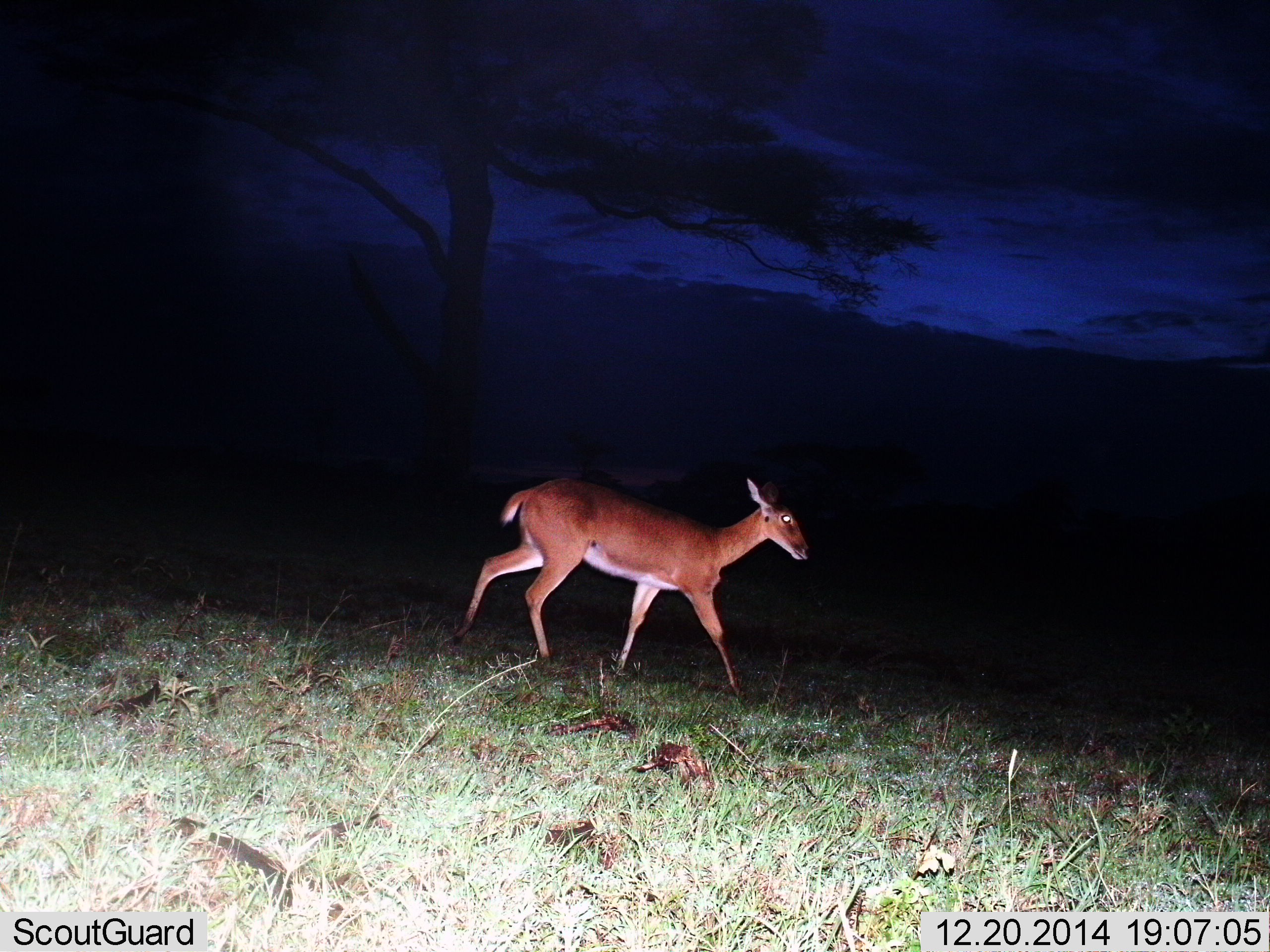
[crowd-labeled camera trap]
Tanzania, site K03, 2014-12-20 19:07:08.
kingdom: Animalia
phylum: Chordata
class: Mammalia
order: Artiodactyla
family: Bovidae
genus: Redunca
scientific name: Redunca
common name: reedbuck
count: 1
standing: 0%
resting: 0%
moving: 100%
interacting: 0%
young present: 0%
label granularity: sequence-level